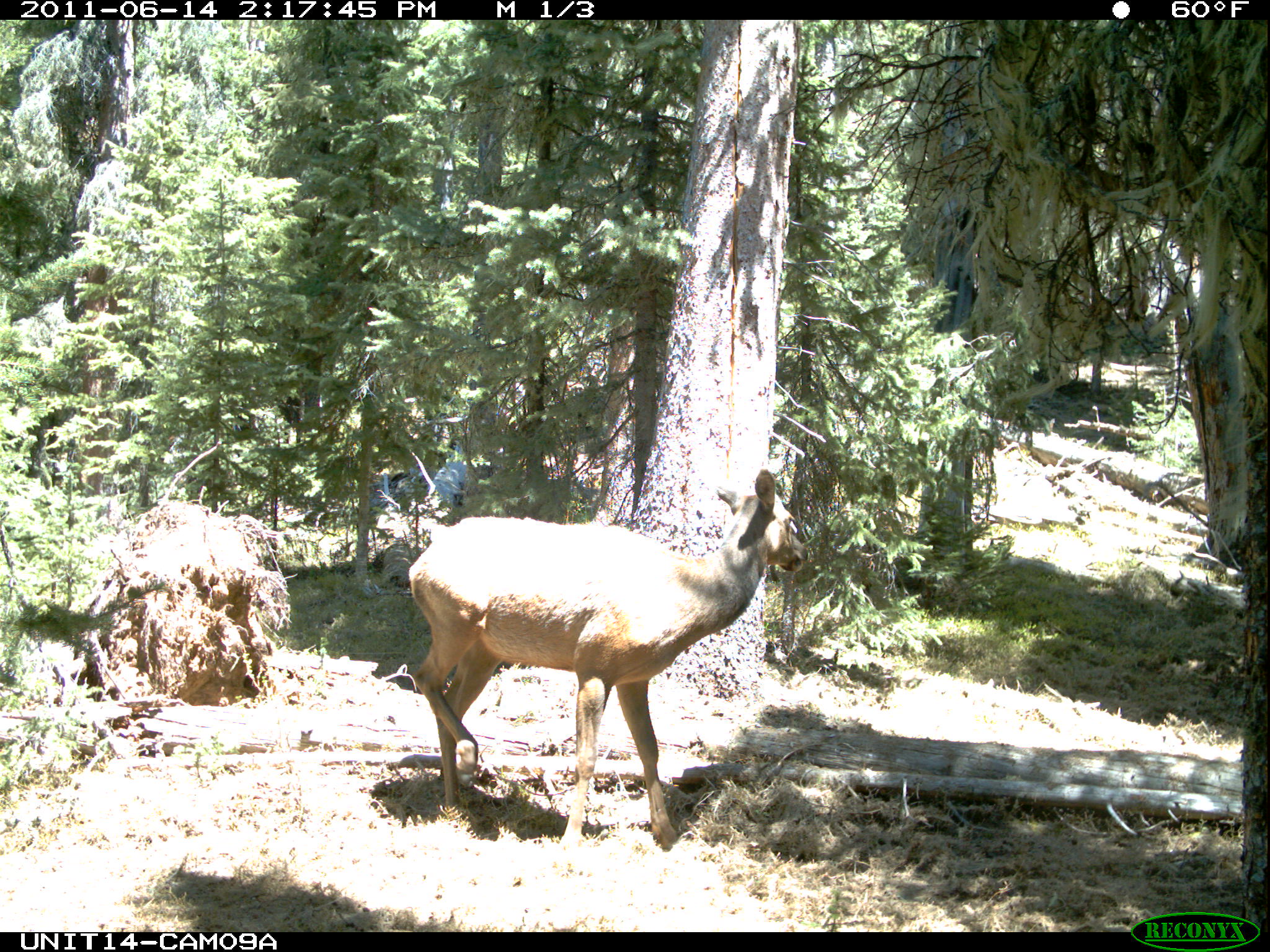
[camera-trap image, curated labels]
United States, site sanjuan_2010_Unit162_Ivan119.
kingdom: Animalia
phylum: Chordata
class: Mammalia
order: Artiodactyla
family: Cervidae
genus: Cervus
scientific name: Cervus elaphus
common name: red deer